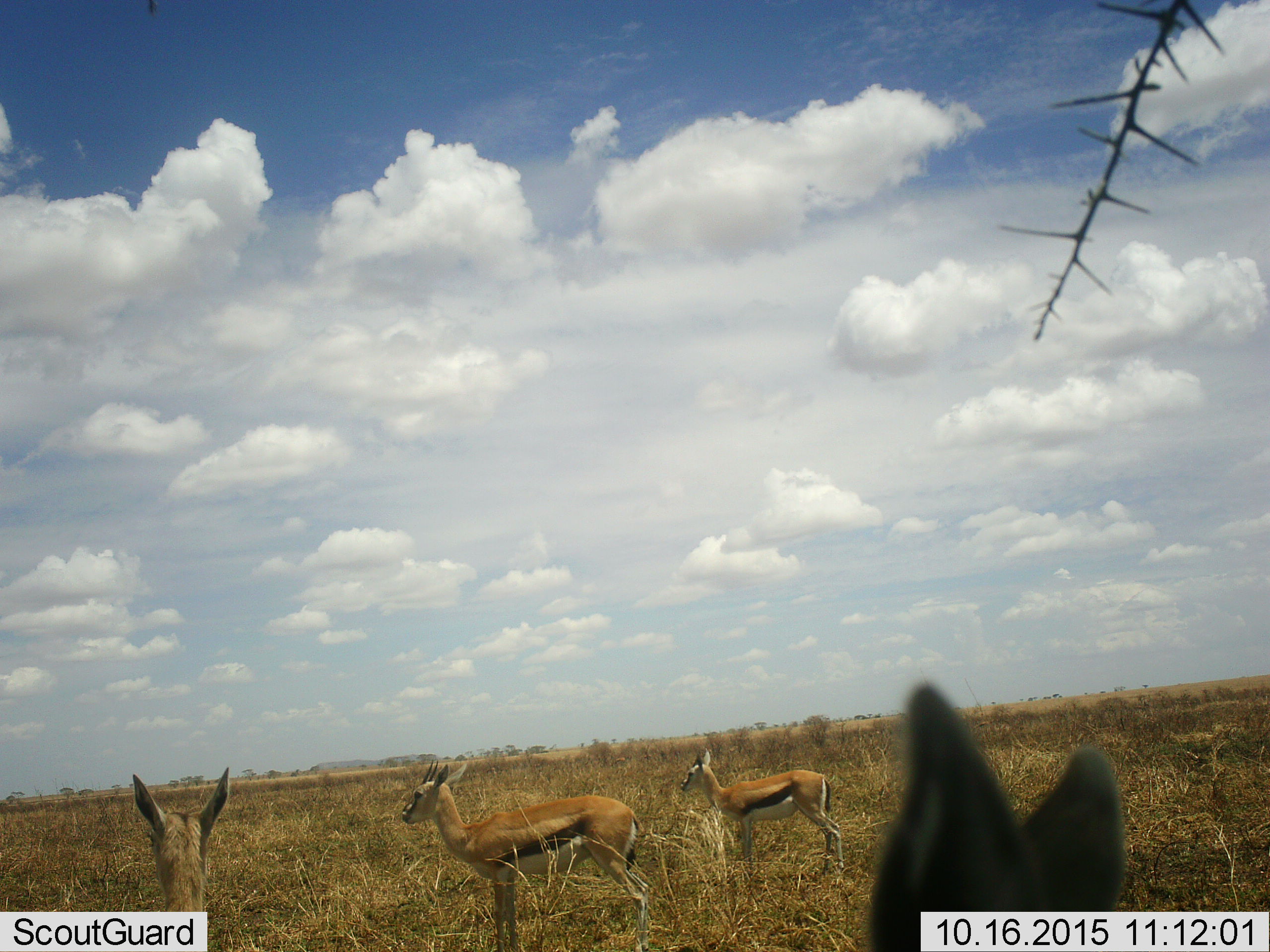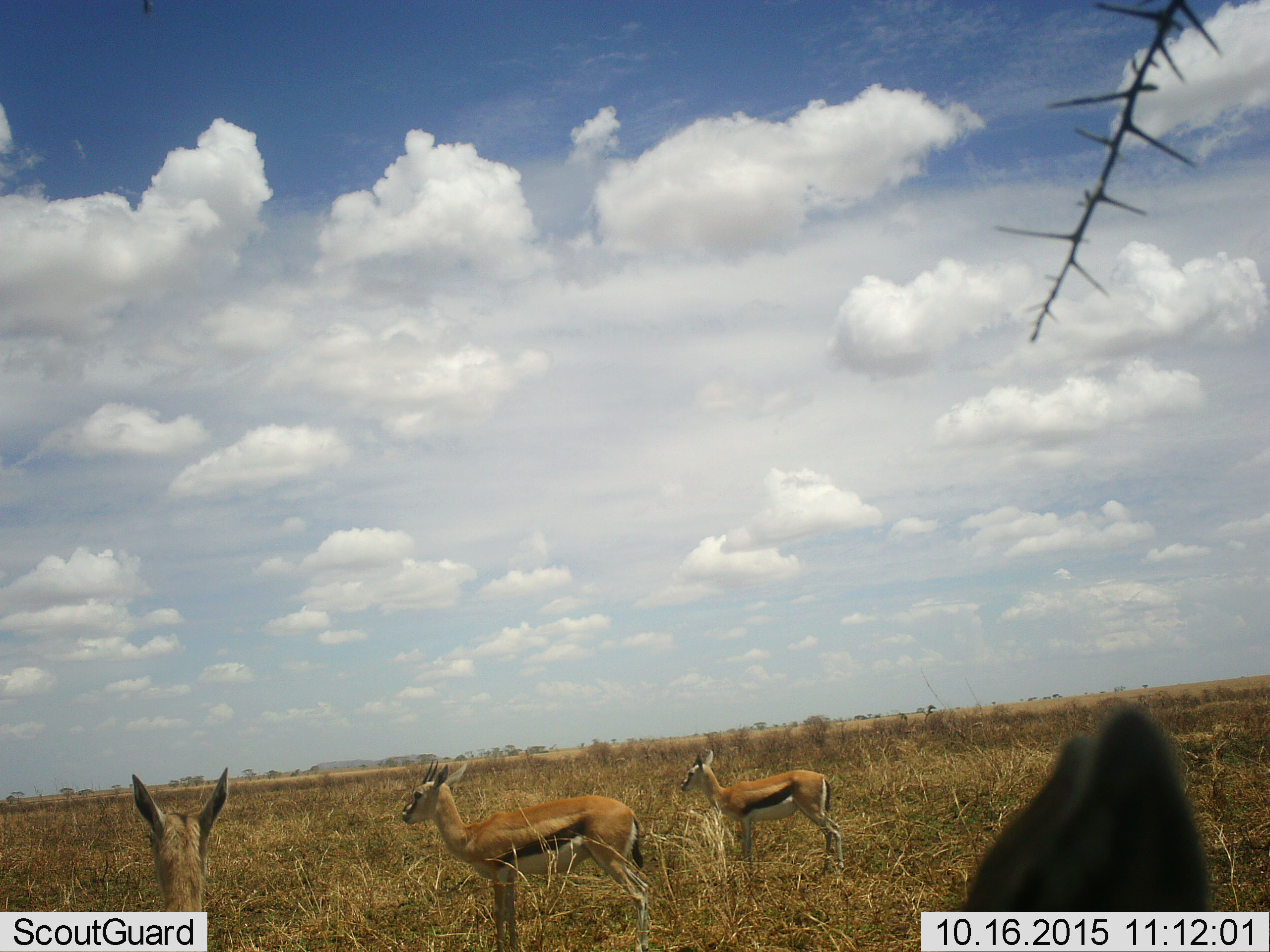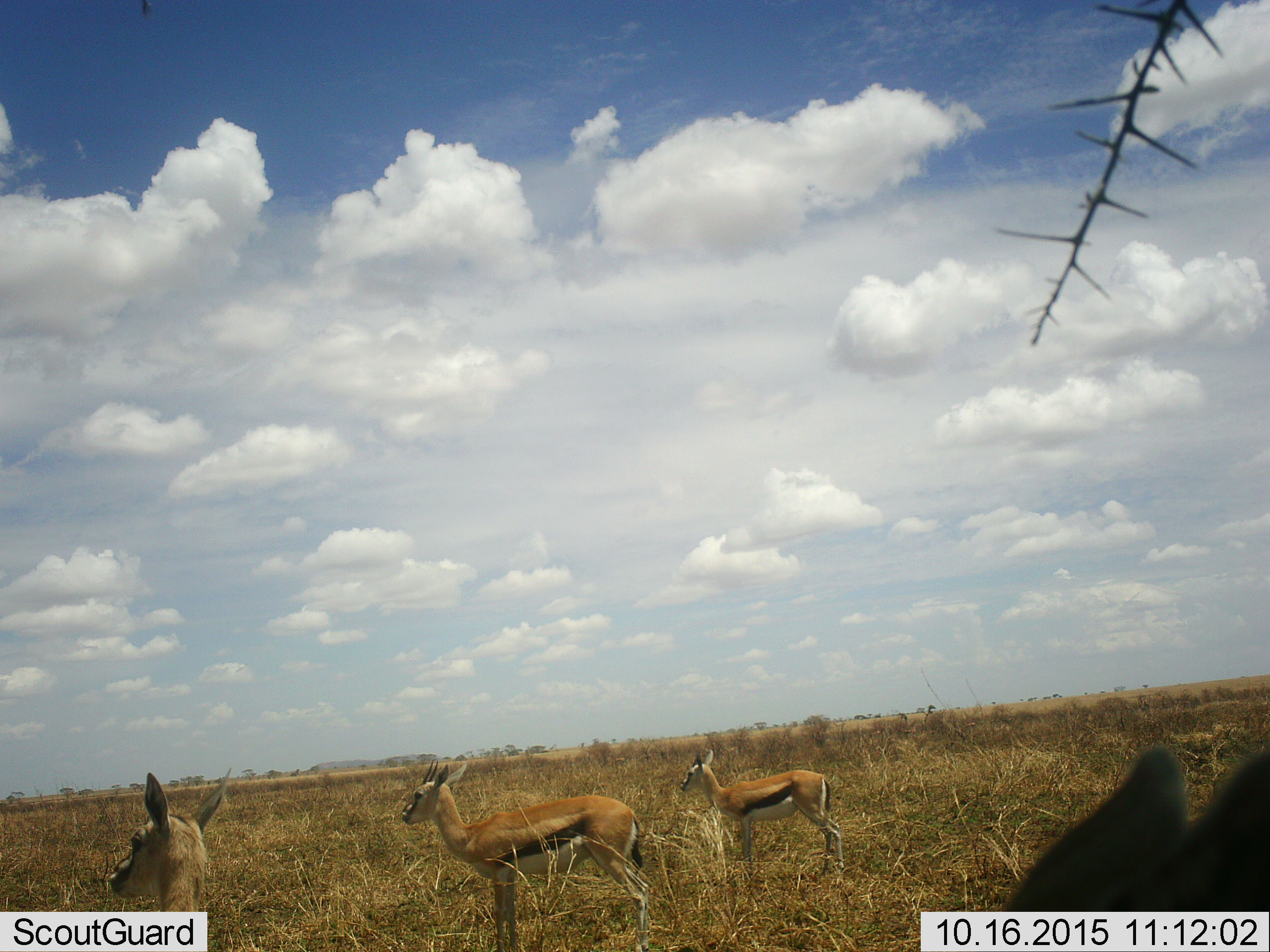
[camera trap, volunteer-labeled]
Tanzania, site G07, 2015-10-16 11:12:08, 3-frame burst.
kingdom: Animalia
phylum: Chordata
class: Mammalia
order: Artiodactyla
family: Bovidae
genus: Eudorcas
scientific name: Eudorcas thomsonii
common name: thomson's gazelle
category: gazellethomsons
Gazellethomsons (thomson's gazelle) (Eudorcas thomsonii), count 4. Behavior (volunteer vote fractions): standing 100%, resting 0%, moving 0%, interacting 0%. Young present (vote fraction): 11%. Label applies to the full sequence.